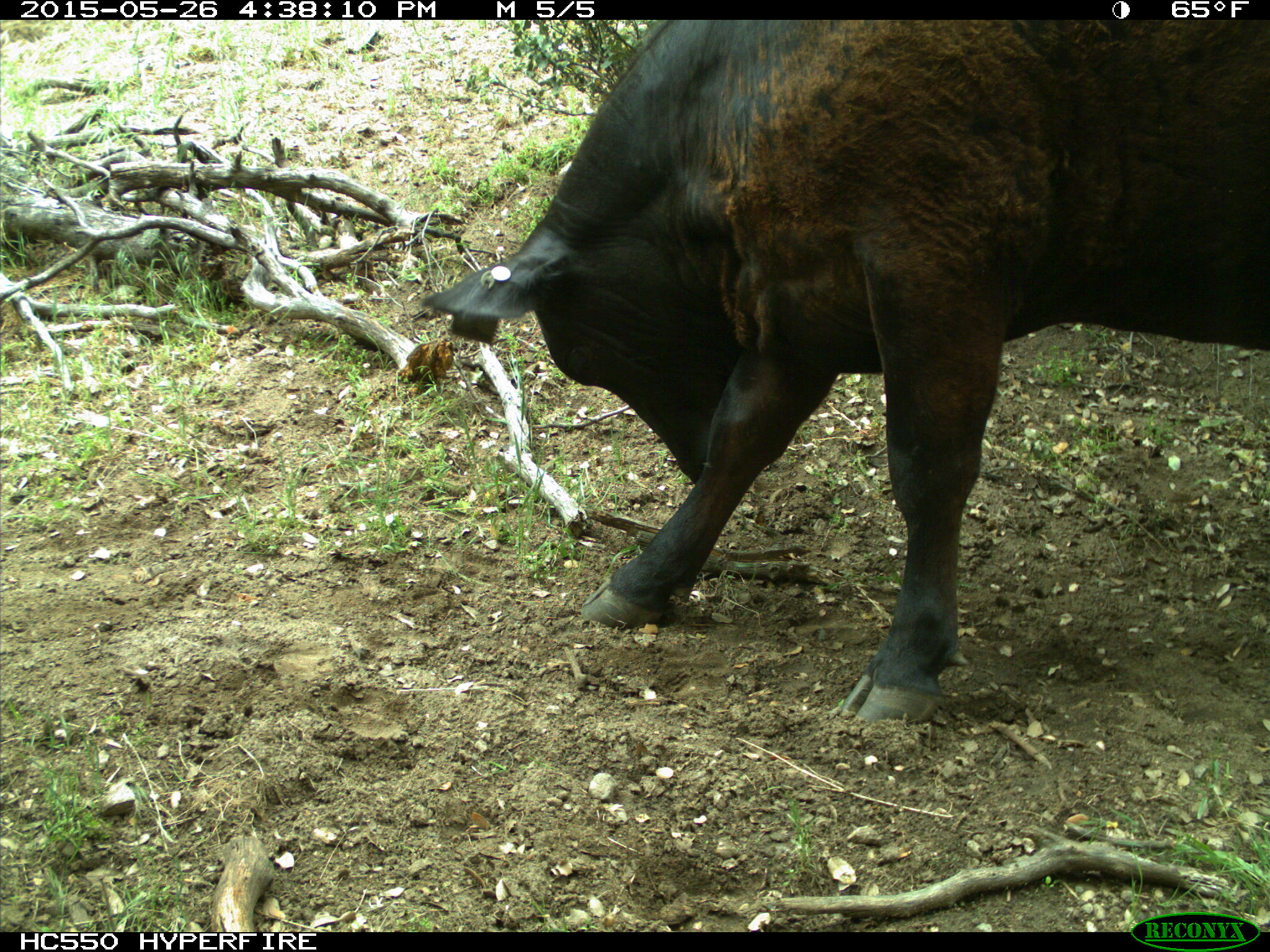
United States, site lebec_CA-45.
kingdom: Animalia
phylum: Chordata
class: Mammalia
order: Artiodactyla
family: Bovidae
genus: Bos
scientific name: Bos taurus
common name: domestic cow